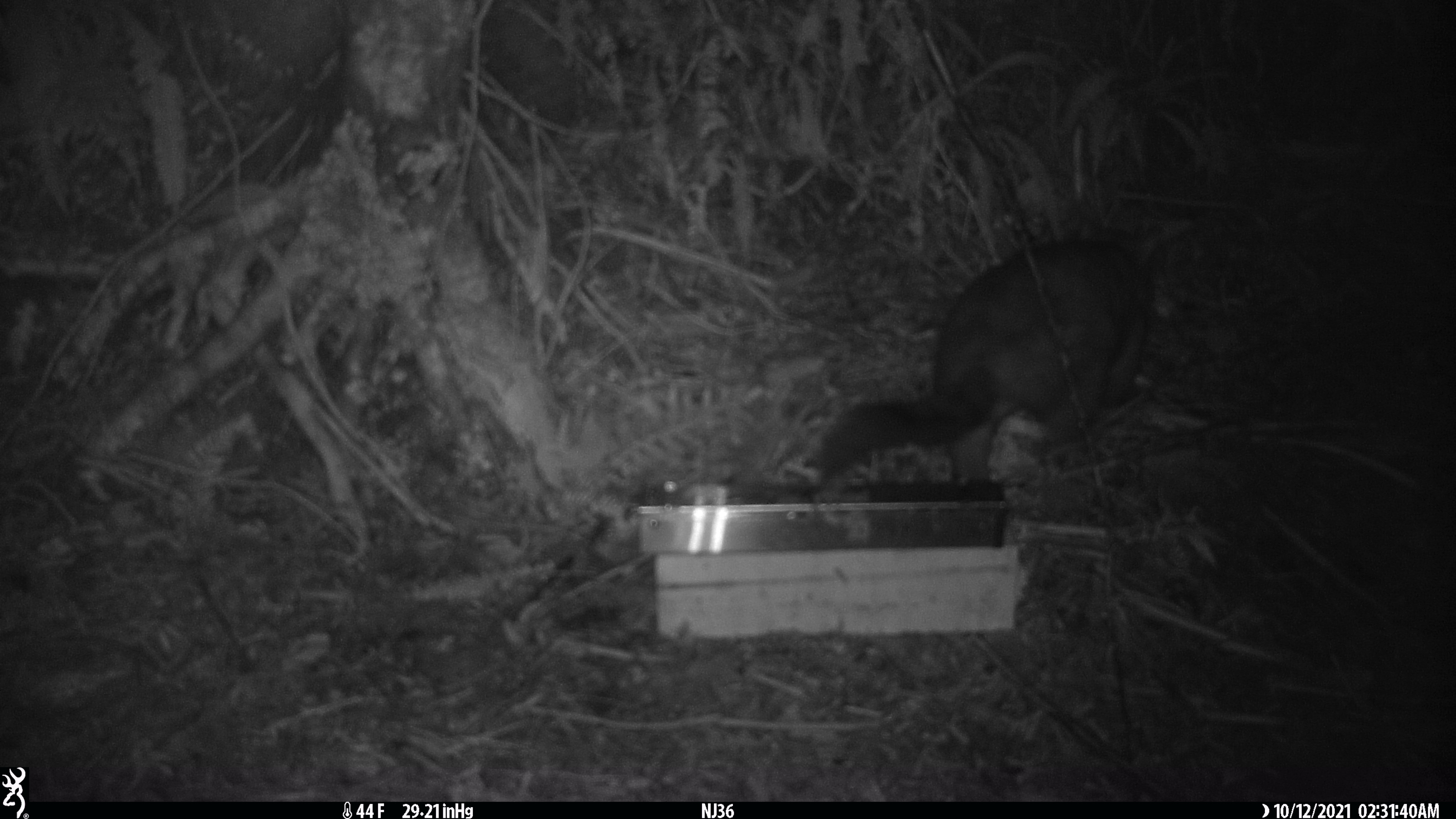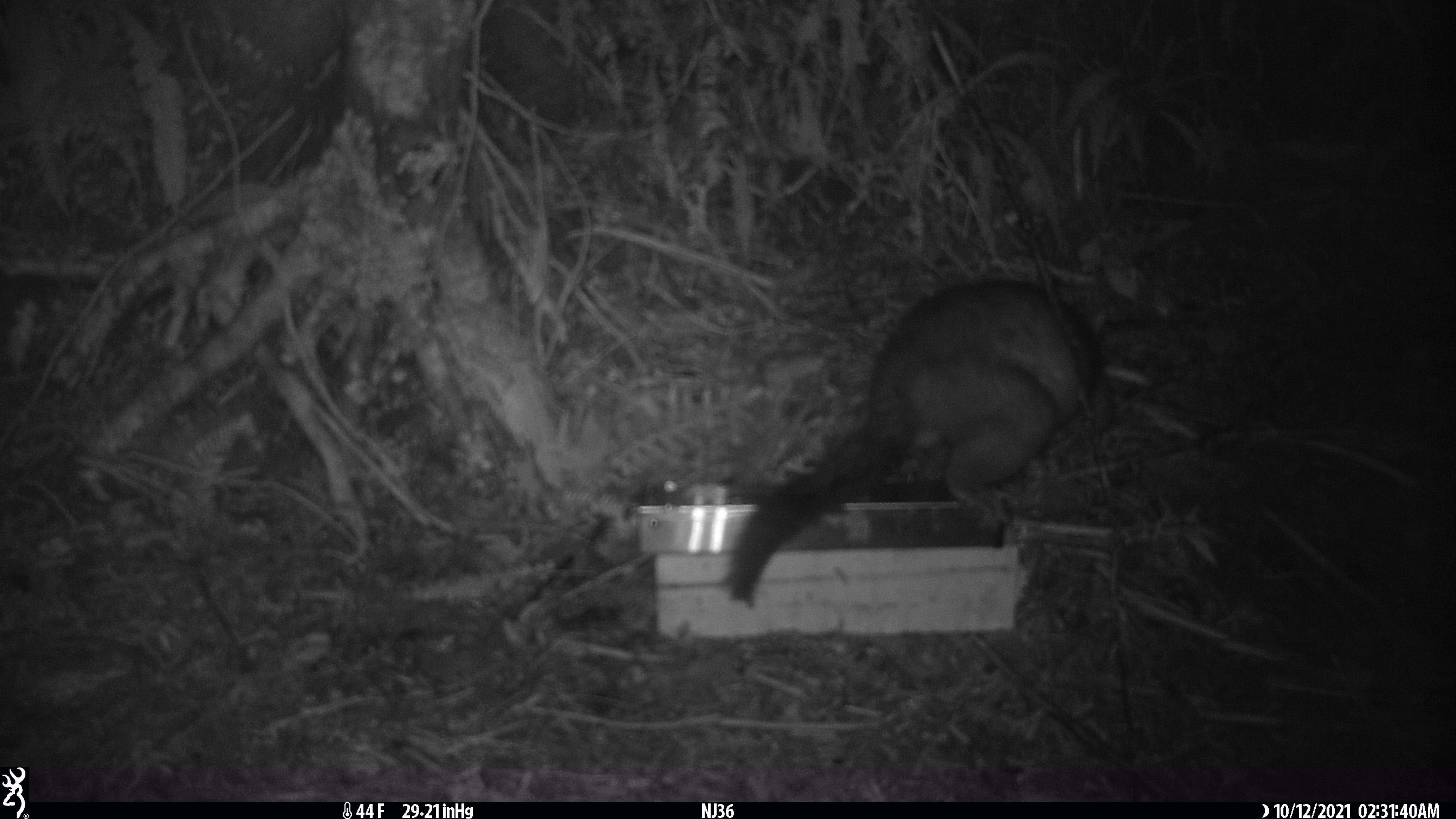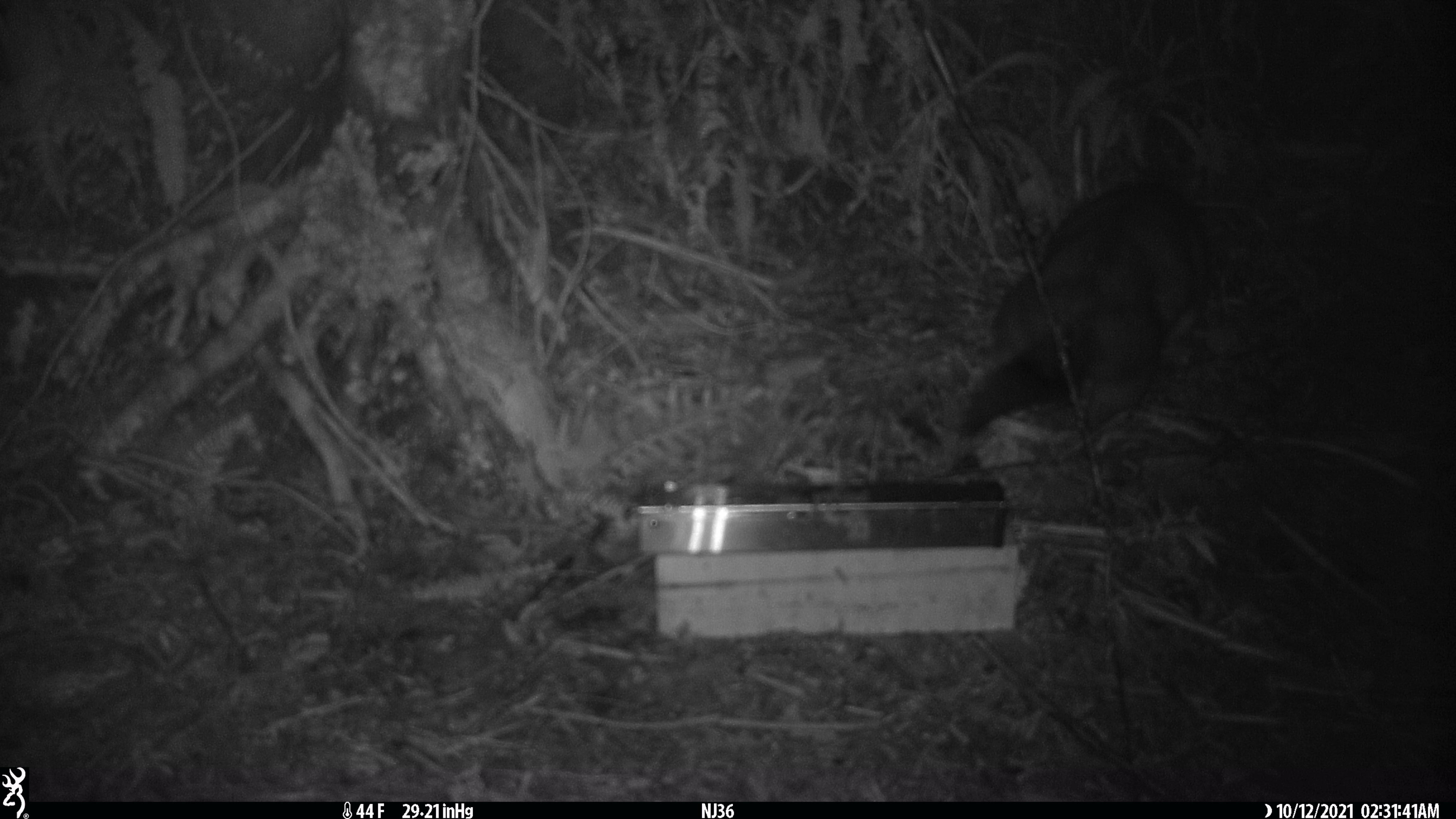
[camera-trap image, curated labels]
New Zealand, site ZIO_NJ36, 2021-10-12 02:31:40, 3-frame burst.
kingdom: Animalia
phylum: Chordata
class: Mammalia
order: Diprotodontia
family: Phalangeridae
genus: Trichosurus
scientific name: Trichosurus vulpecula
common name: common brushtail possum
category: possum